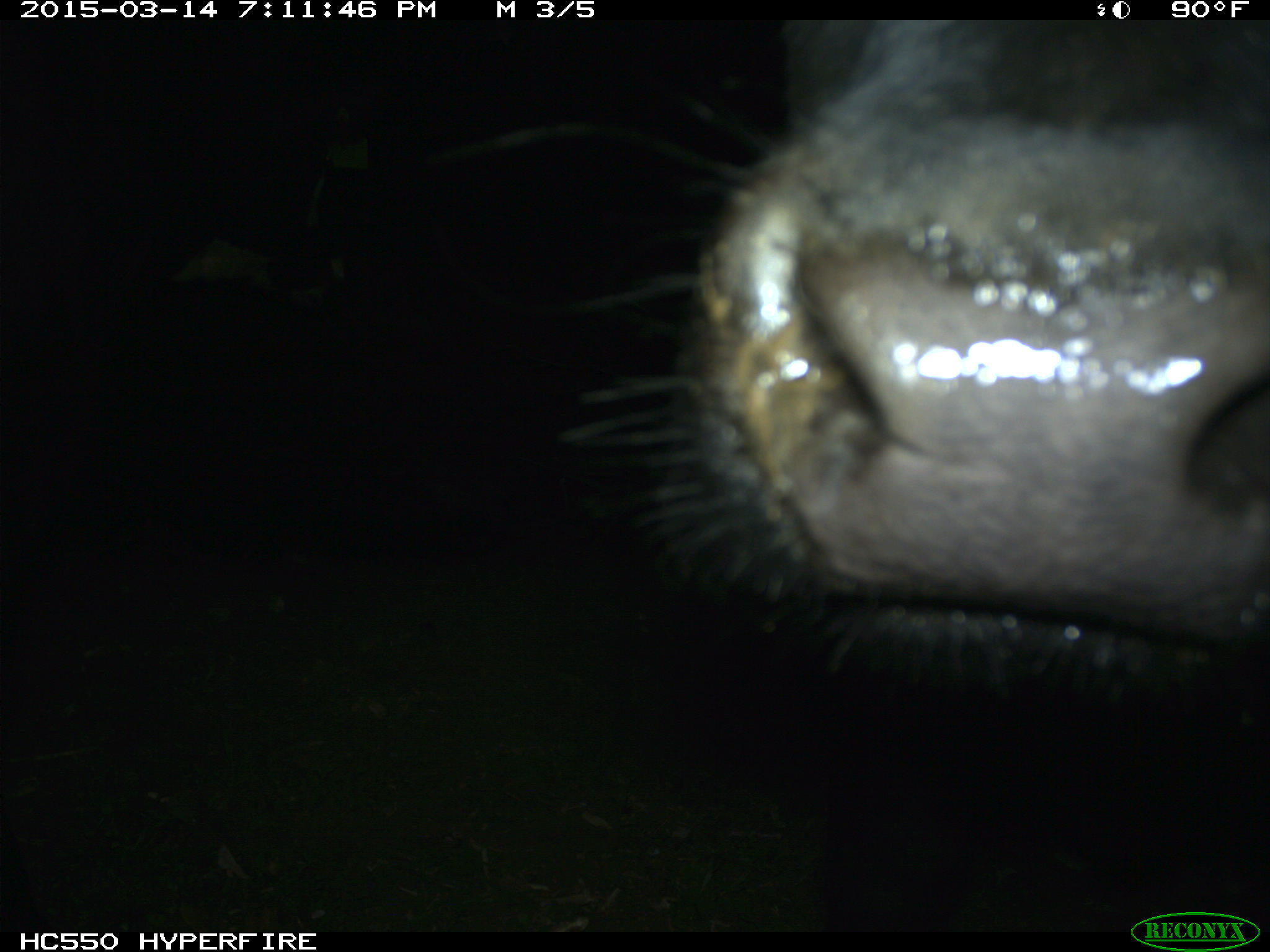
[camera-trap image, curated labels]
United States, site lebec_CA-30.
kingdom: Animalia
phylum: Chordata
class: Mammalia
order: Artiodactyla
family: Bovidae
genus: Bos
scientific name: Bos taurus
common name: domestic cow